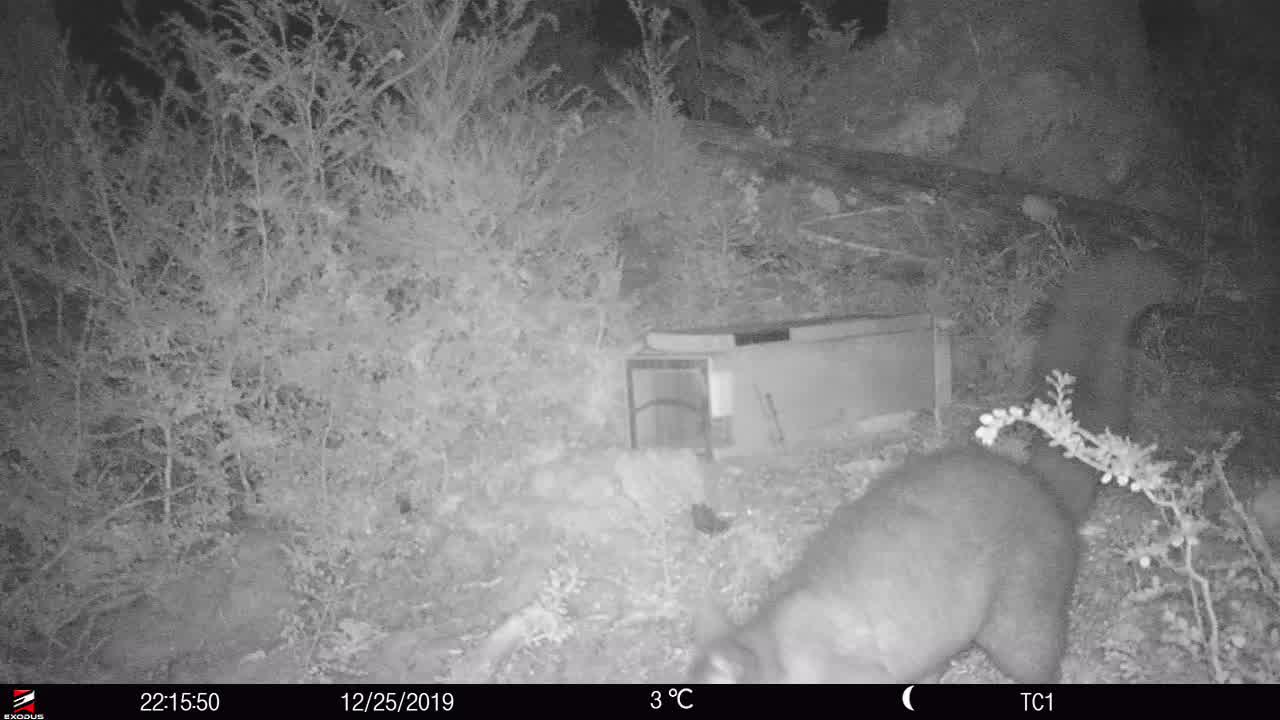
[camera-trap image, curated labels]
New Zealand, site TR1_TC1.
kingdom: Animalia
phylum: Chordata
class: Mammalia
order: Diprotodontia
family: Phalangeridae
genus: Trichosurus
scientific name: Trichosurus vulpecula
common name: common brushtail possum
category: possum